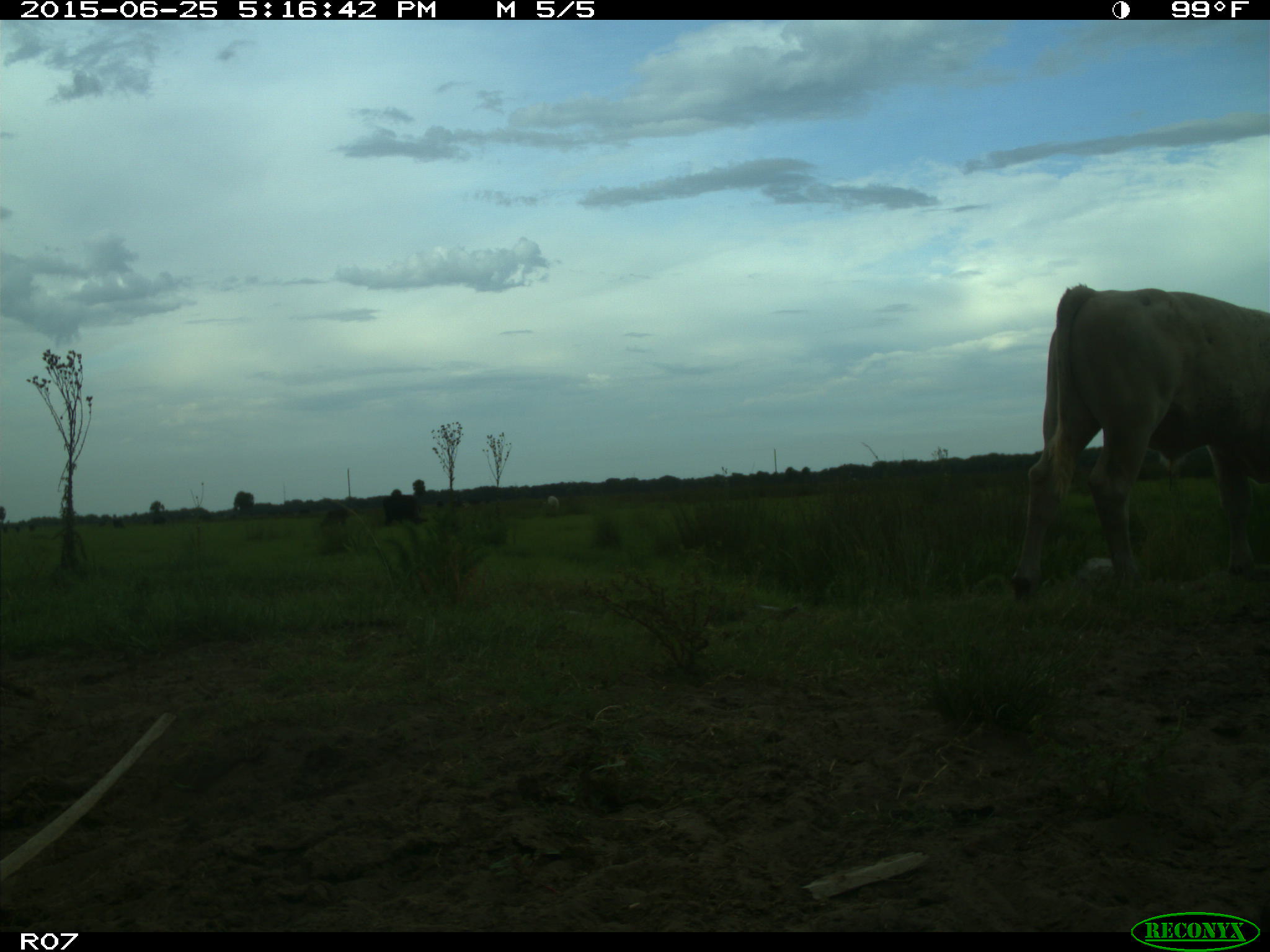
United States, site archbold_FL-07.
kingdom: Animalia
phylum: Chordata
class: Mammalia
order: Artiodactyla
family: Bovidae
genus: Bos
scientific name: Bos taurus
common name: domestic cow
Bos taurus (domestic cow).